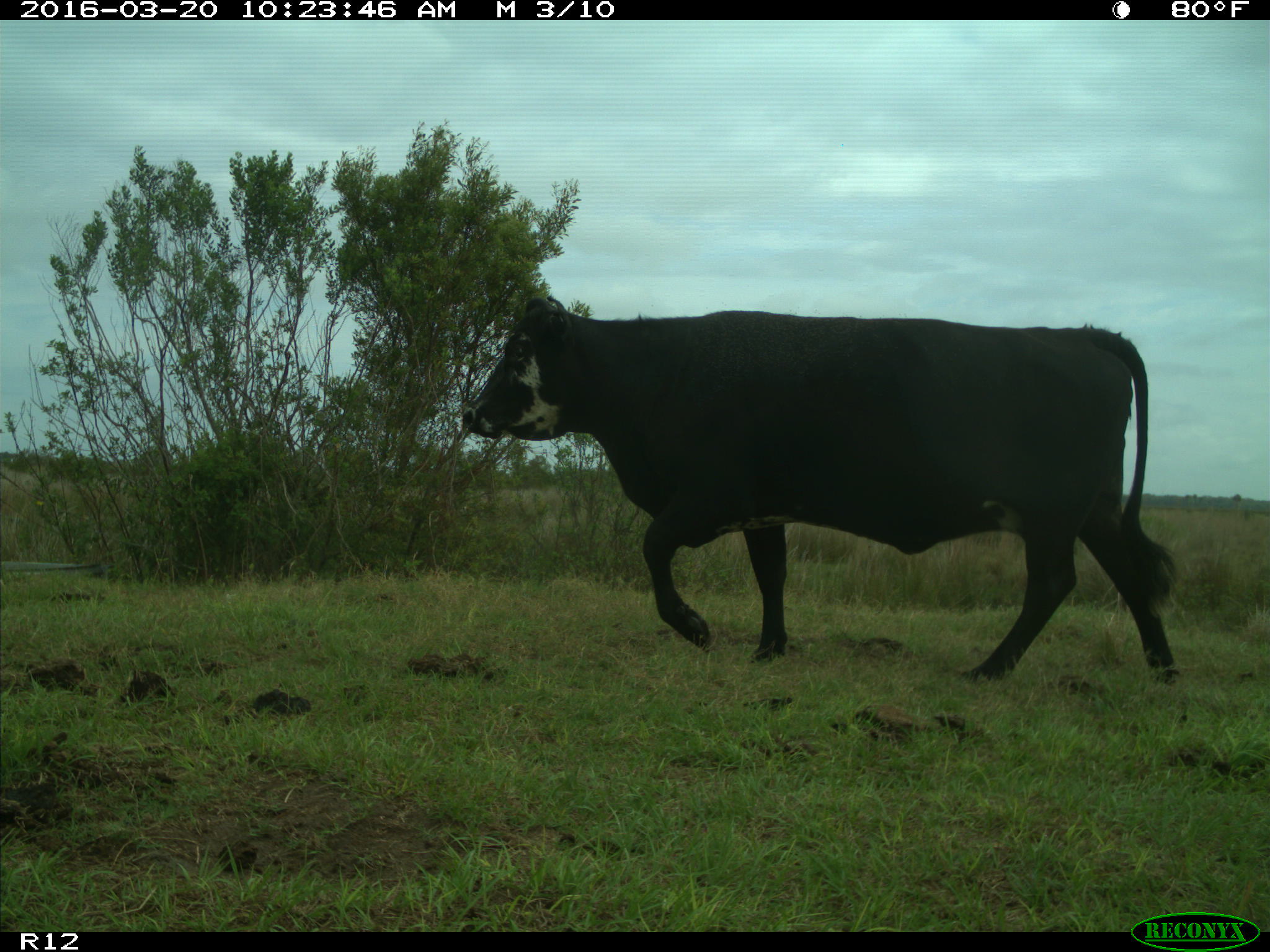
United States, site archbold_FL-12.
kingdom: Animalia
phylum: Chordata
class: Mammalia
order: Artiodactyla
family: Bovidae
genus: Bos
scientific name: Bos taurus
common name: domestic cow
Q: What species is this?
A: Bos taurus (domestic cow).